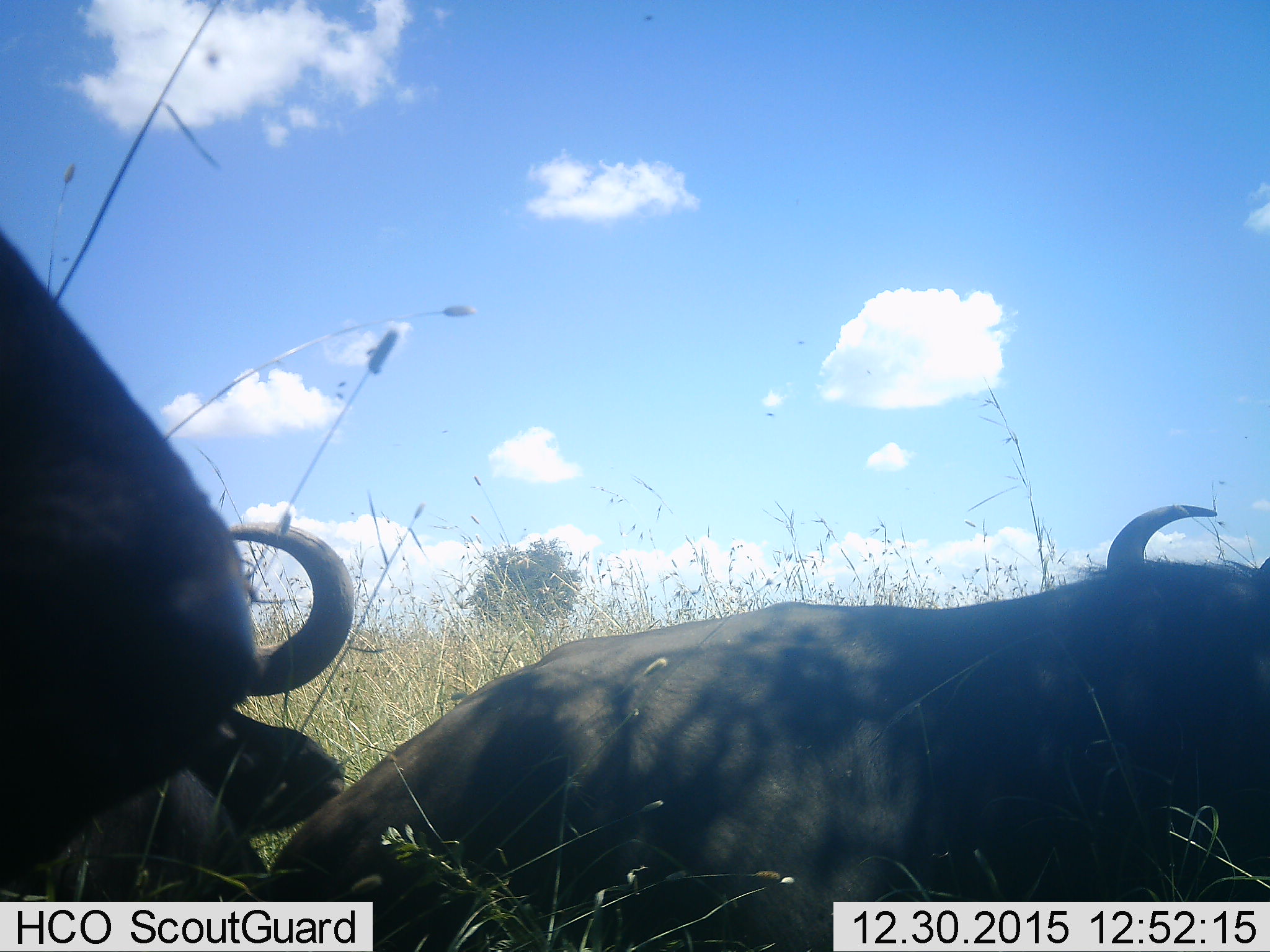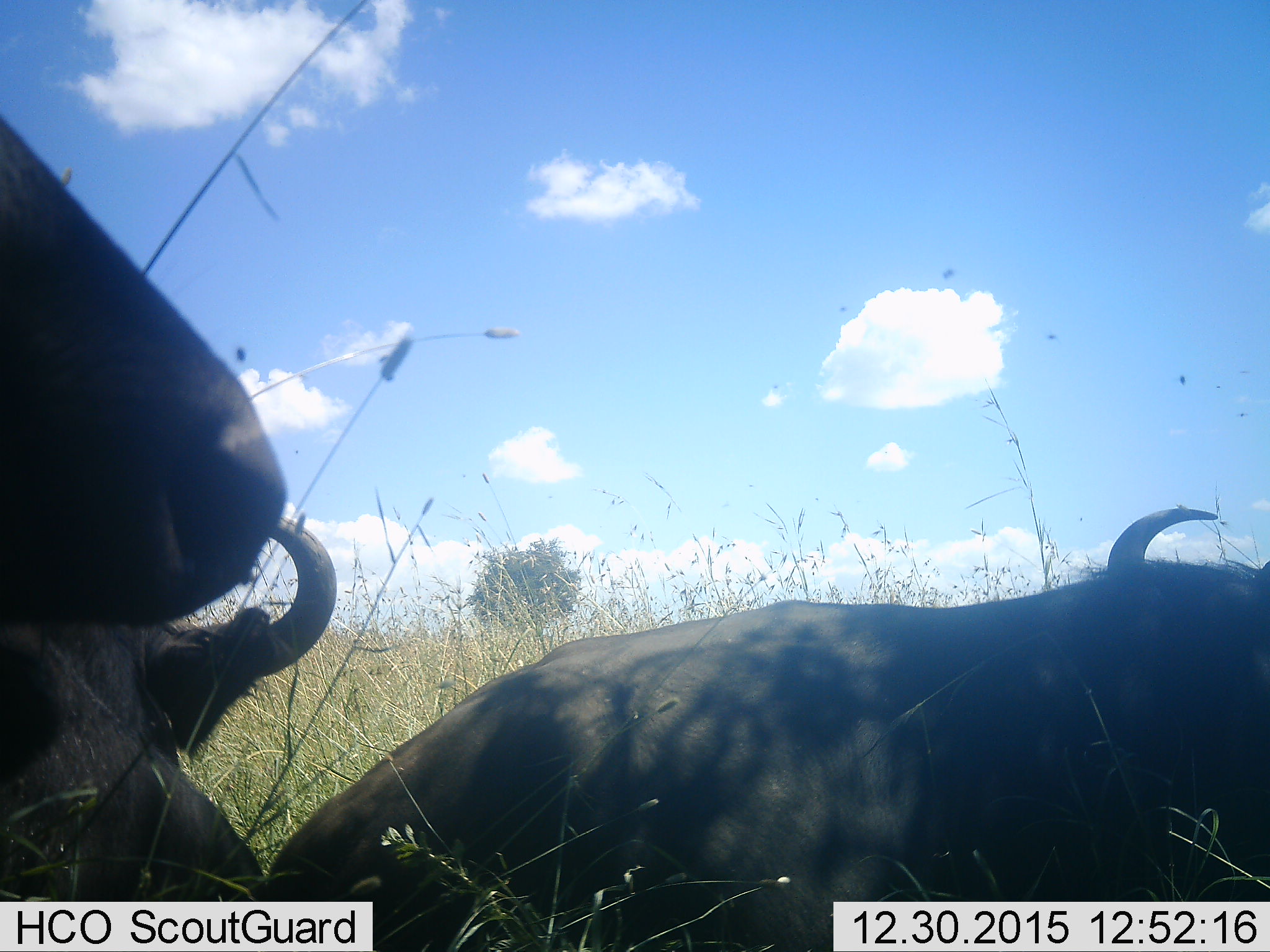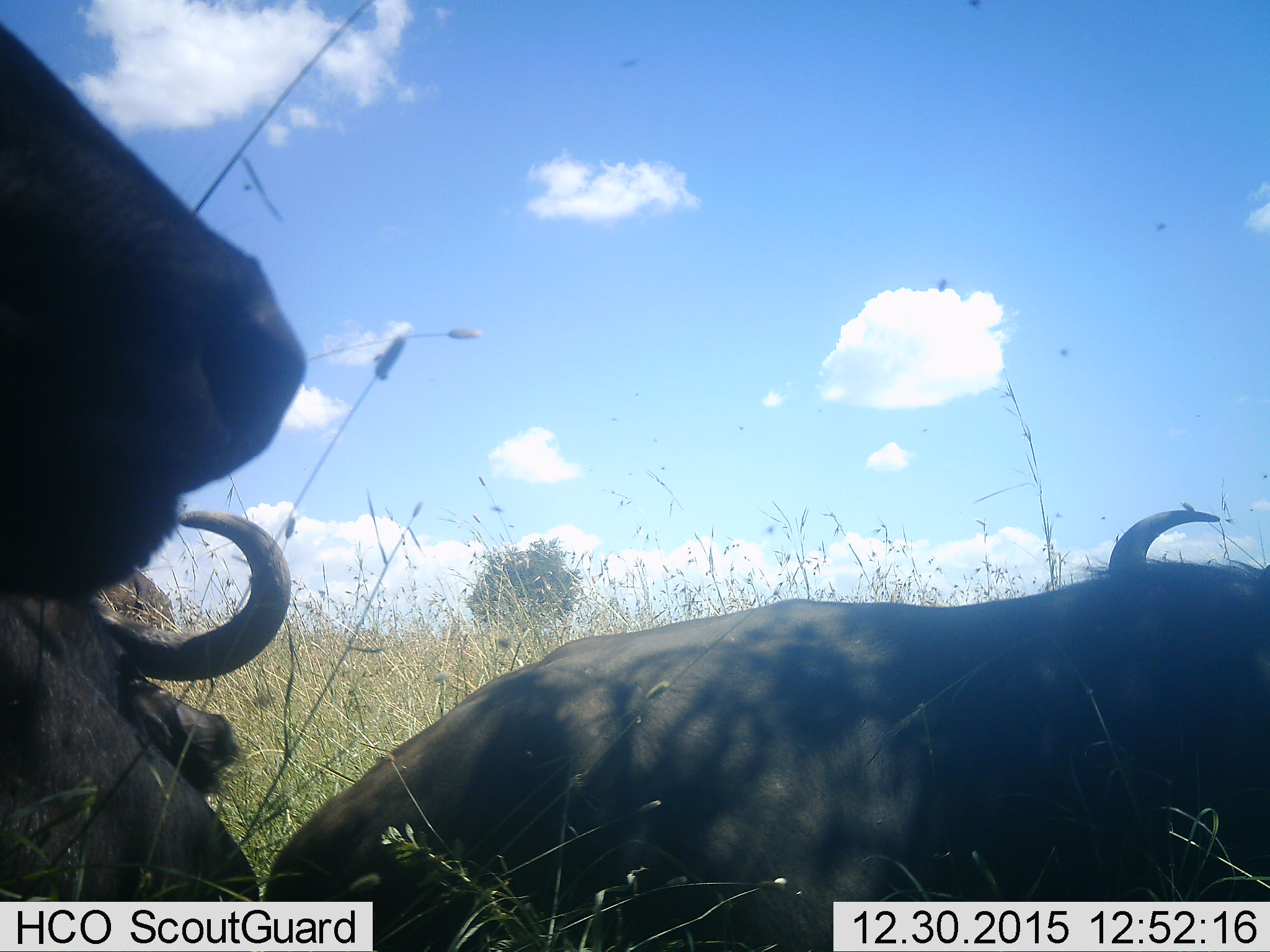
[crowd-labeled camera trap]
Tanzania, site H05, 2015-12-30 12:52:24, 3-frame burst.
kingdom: Animalia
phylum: Chordata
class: Mammalia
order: Artiodactyla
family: Bovidae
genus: Syncerus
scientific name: Syncerus caffer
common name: cape buffalo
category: buffalo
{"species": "buffalo (cape buffalo) (Syncerus caffer)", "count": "3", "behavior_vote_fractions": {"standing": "38%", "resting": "75%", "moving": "38%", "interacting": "0%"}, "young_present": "0%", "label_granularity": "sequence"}